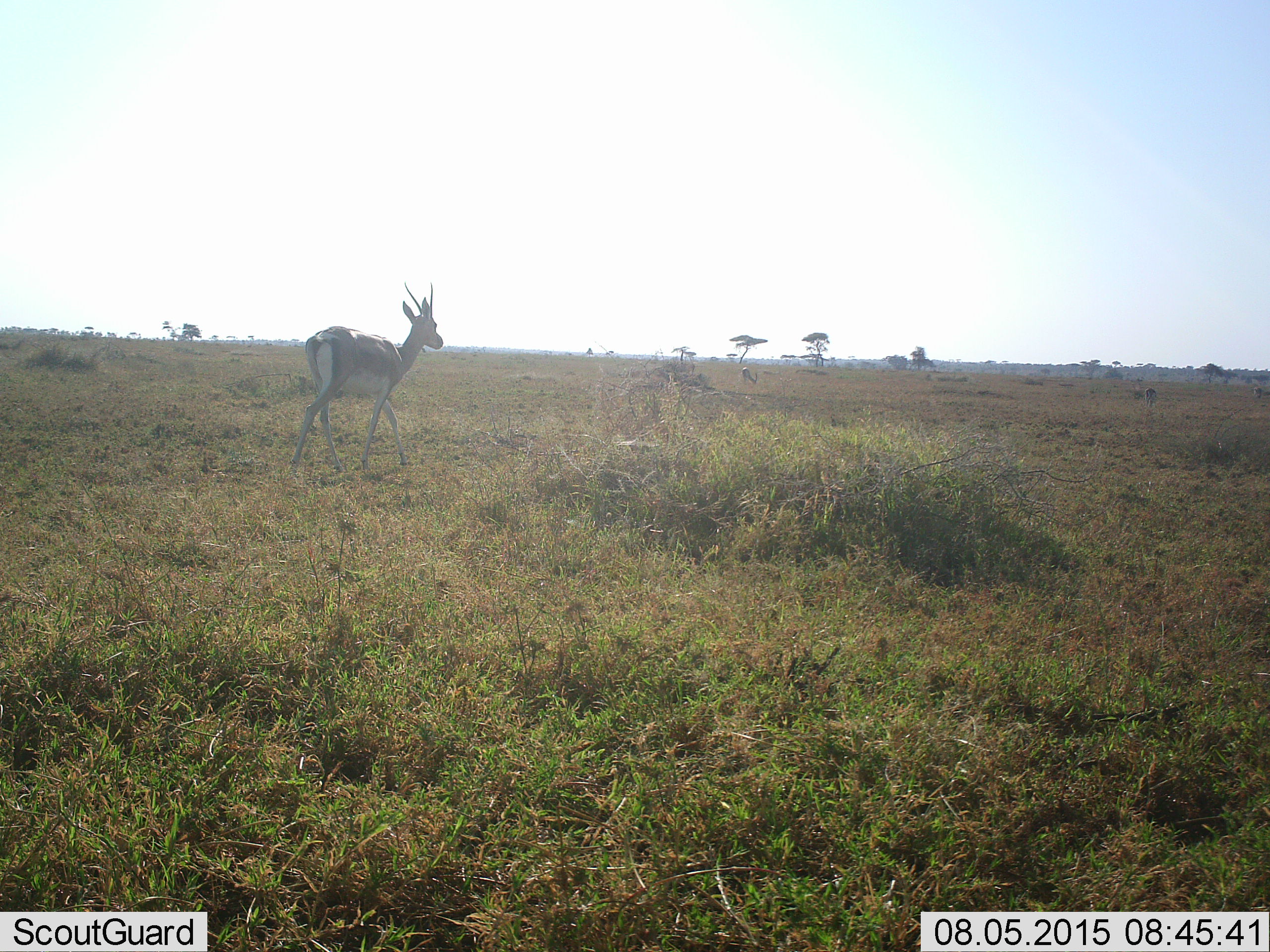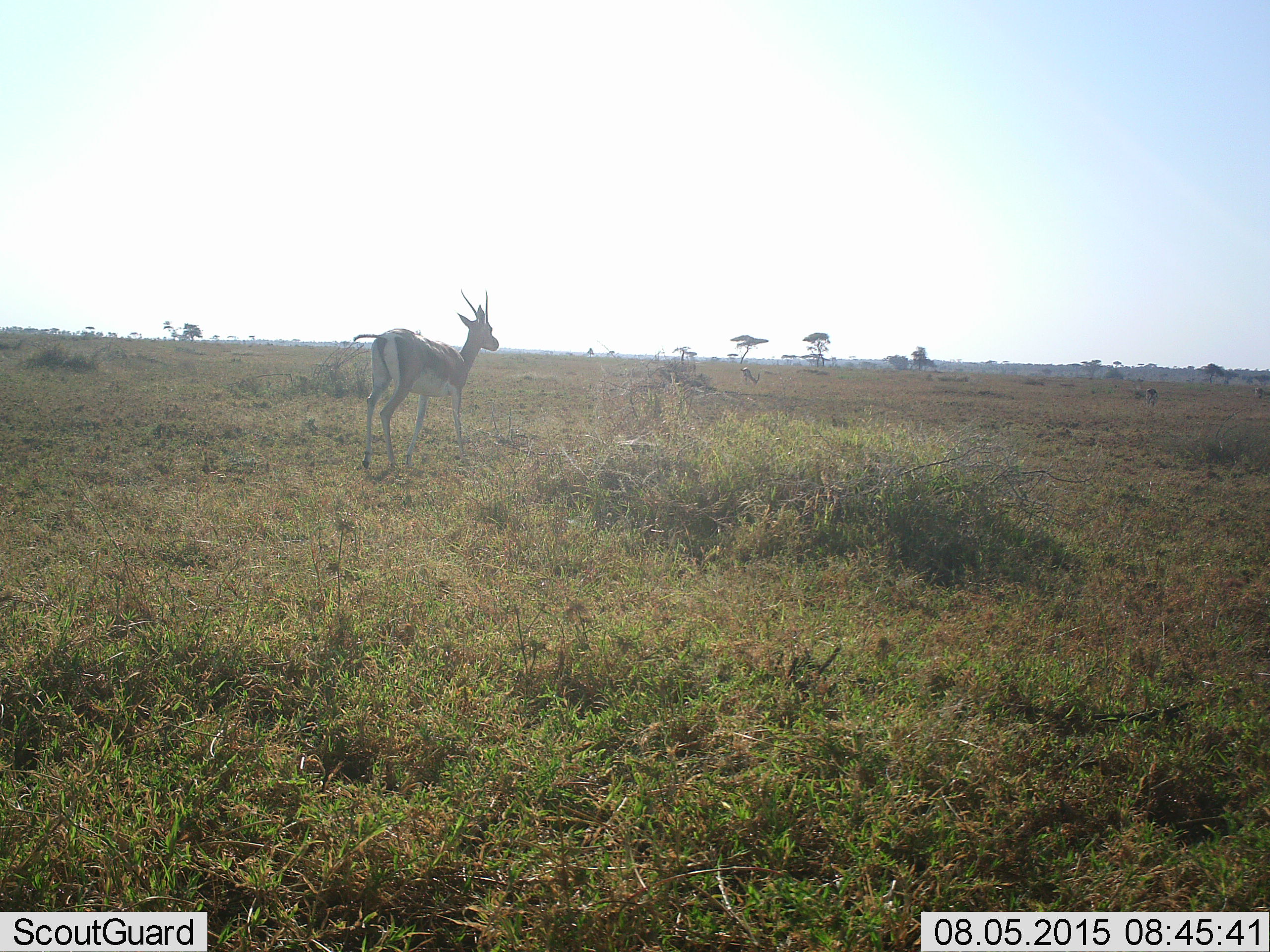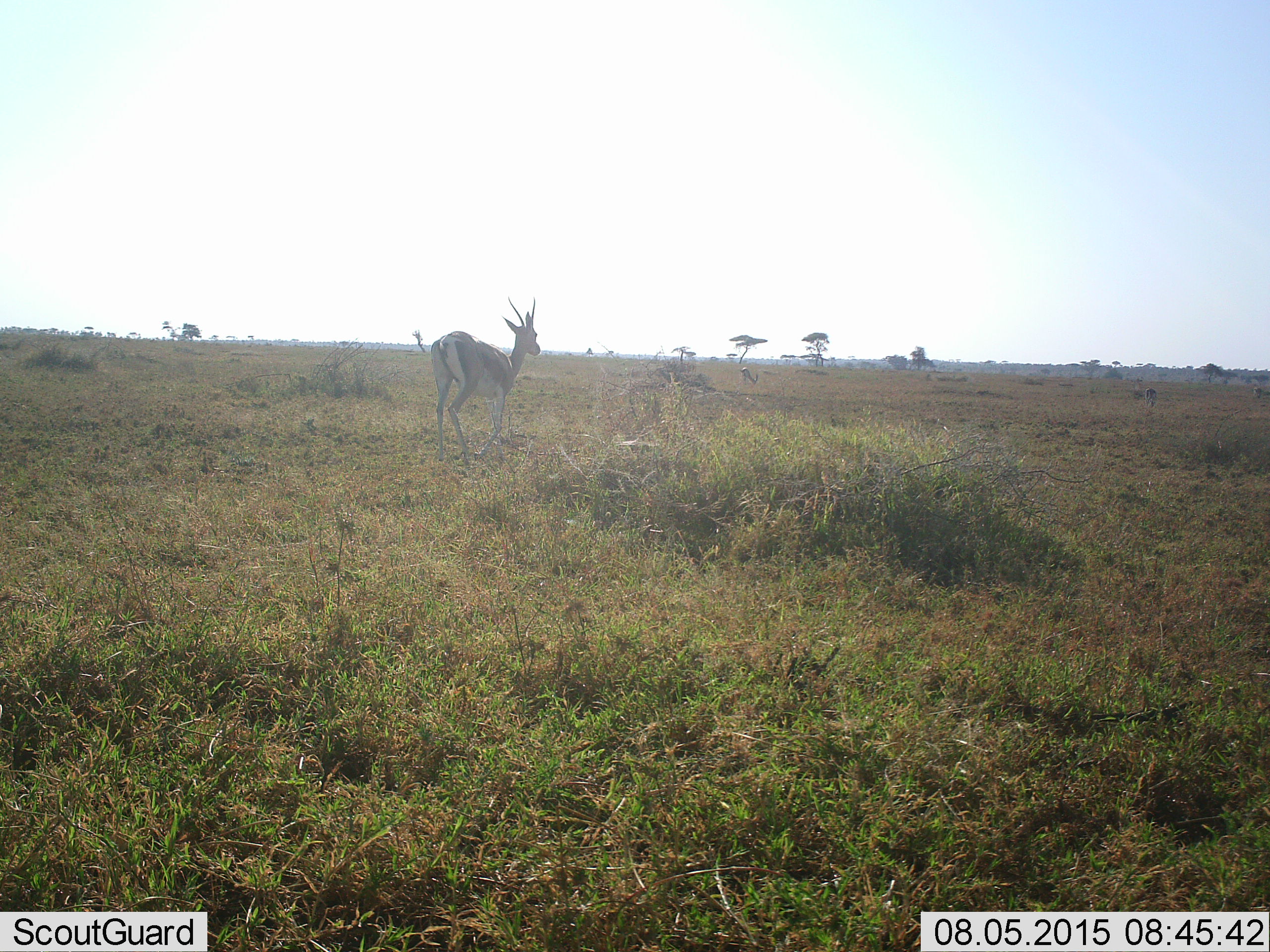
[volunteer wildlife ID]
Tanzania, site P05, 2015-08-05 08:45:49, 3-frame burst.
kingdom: Animalia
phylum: Chordata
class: Mammalia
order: Artiodactyla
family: Bovidae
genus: Eudorcas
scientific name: Eudorcas thomsonii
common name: thomson's gazelle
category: gazellethomsons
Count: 1.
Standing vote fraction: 20%.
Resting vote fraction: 0%.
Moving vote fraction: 80%.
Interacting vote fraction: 0%.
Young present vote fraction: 0%.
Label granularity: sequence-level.